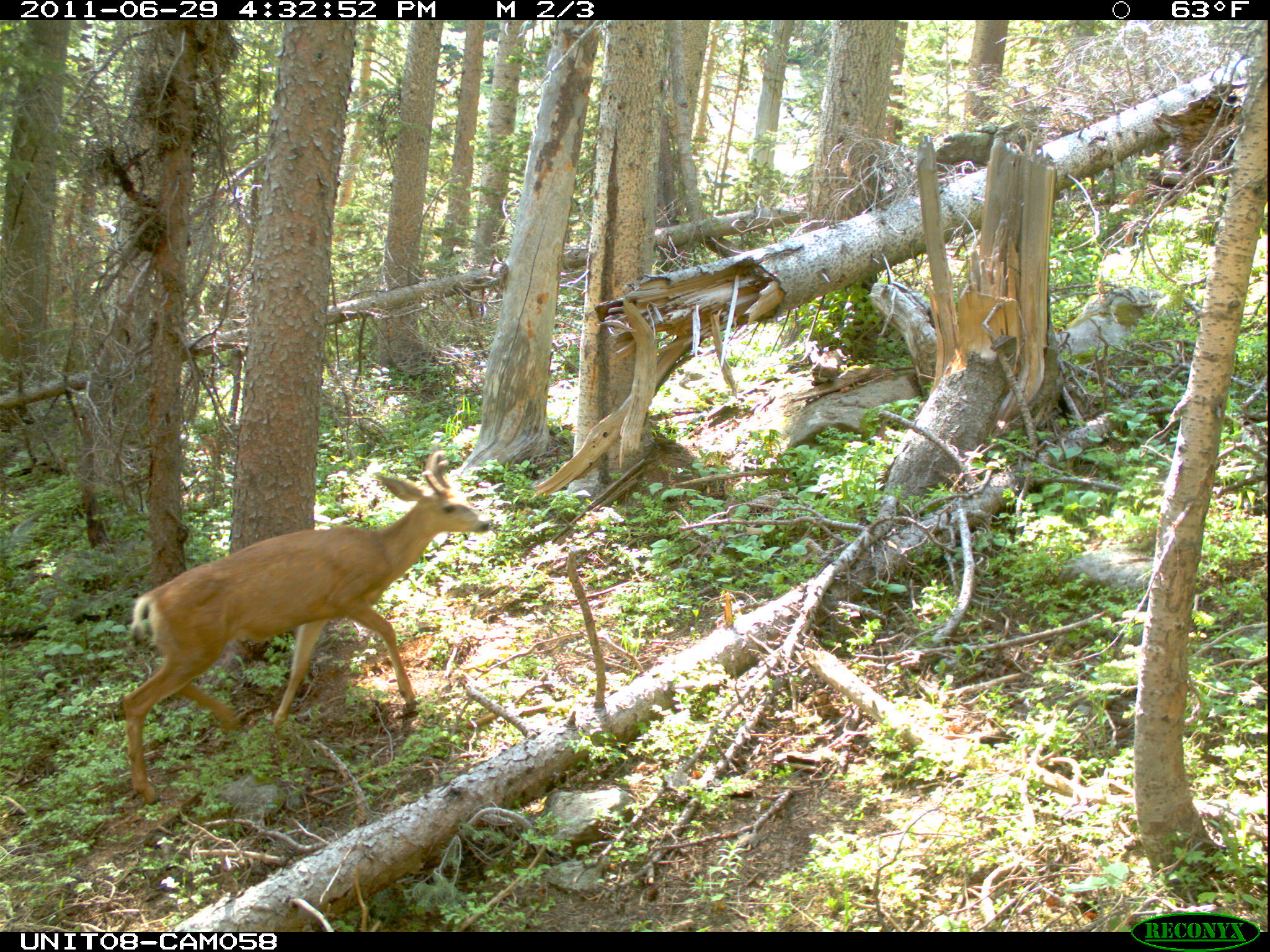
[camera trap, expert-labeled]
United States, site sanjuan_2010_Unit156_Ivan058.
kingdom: Animalia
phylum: Chordata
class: Mammalia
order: Artiodactyla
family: Cervidae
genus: Odocoileus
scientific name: Odocoileus hemionus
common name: mule deer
Odocoileus hemionus (mule deer).